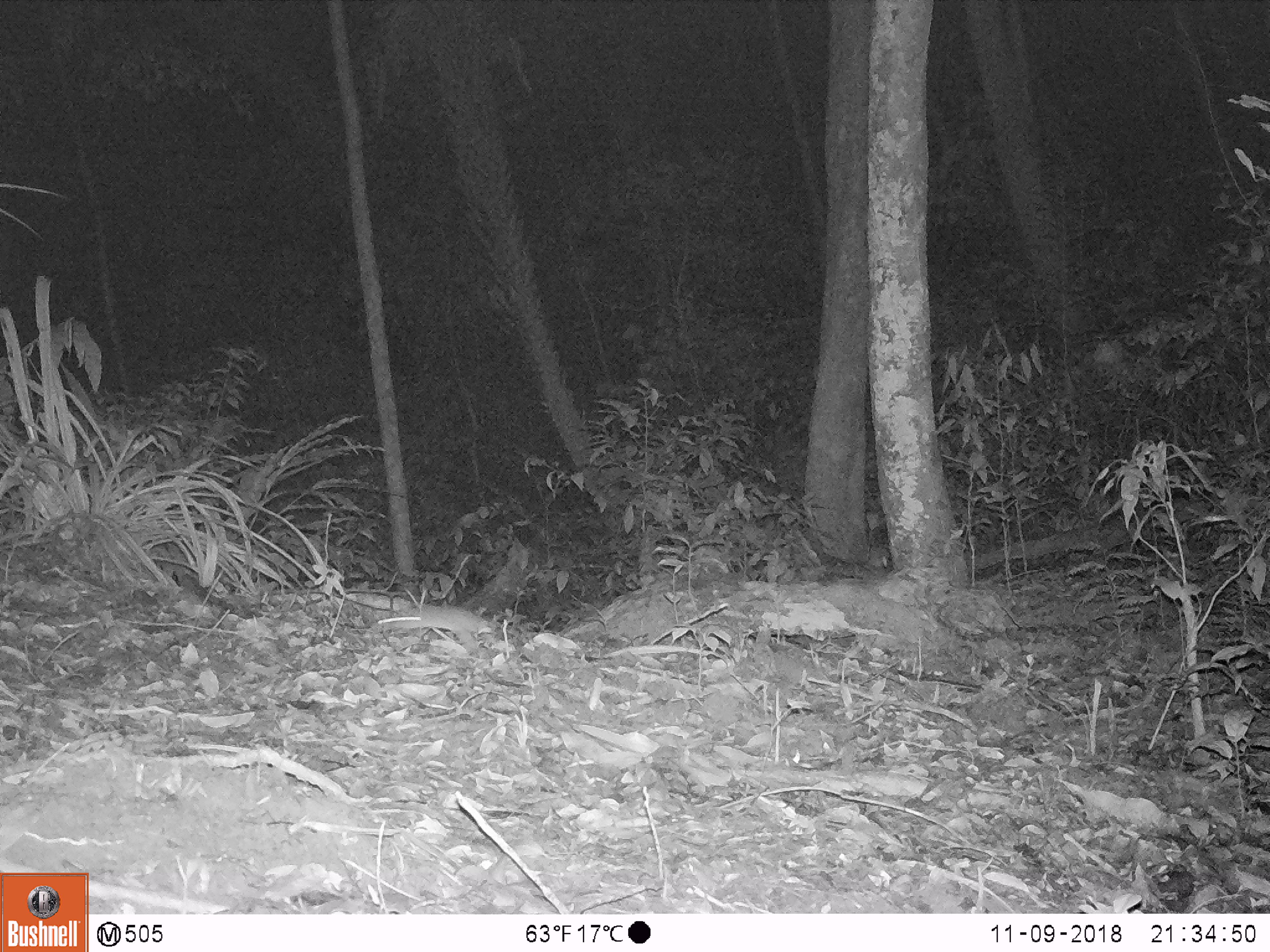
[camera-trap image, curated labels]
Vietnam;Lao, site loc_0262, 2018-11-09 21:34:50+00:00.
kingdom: Animalia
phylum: Chordata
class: Mammalia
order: Rodentia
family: Muridae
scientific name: Muridae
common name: old-world mice and rats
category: unidentified murid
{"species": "unidentified murid (old-world mice and rats) (Muridae)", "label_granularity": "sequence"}